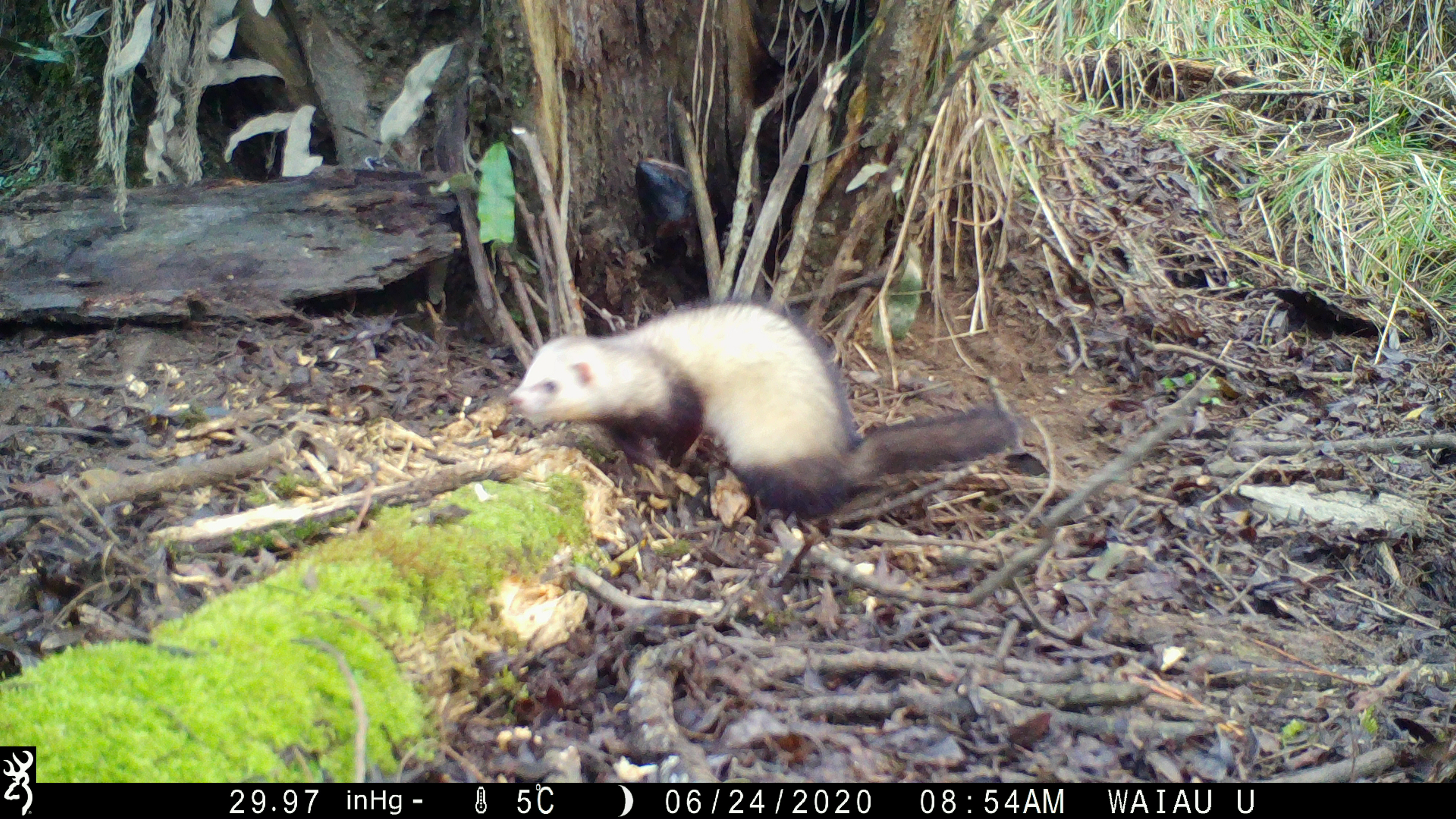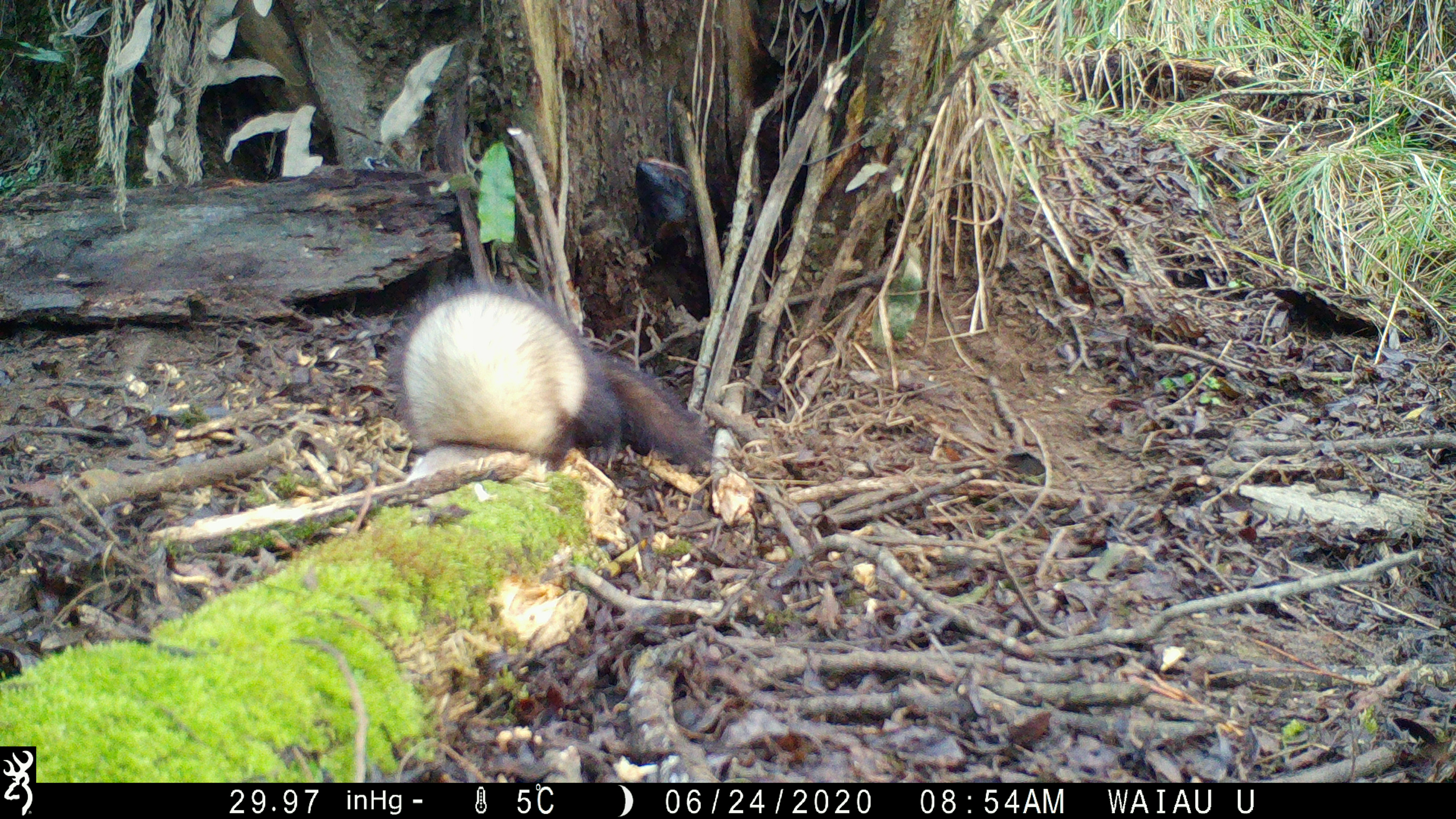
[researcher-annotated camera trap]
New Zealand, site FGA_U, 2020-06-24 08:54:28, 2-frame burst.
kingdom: Animalia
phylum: Chordata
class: Mammalia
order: Carnivora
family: Mustelidae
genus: Mustela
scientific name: Mustela furo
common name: ferret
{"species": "ferret (Mustela furo)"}